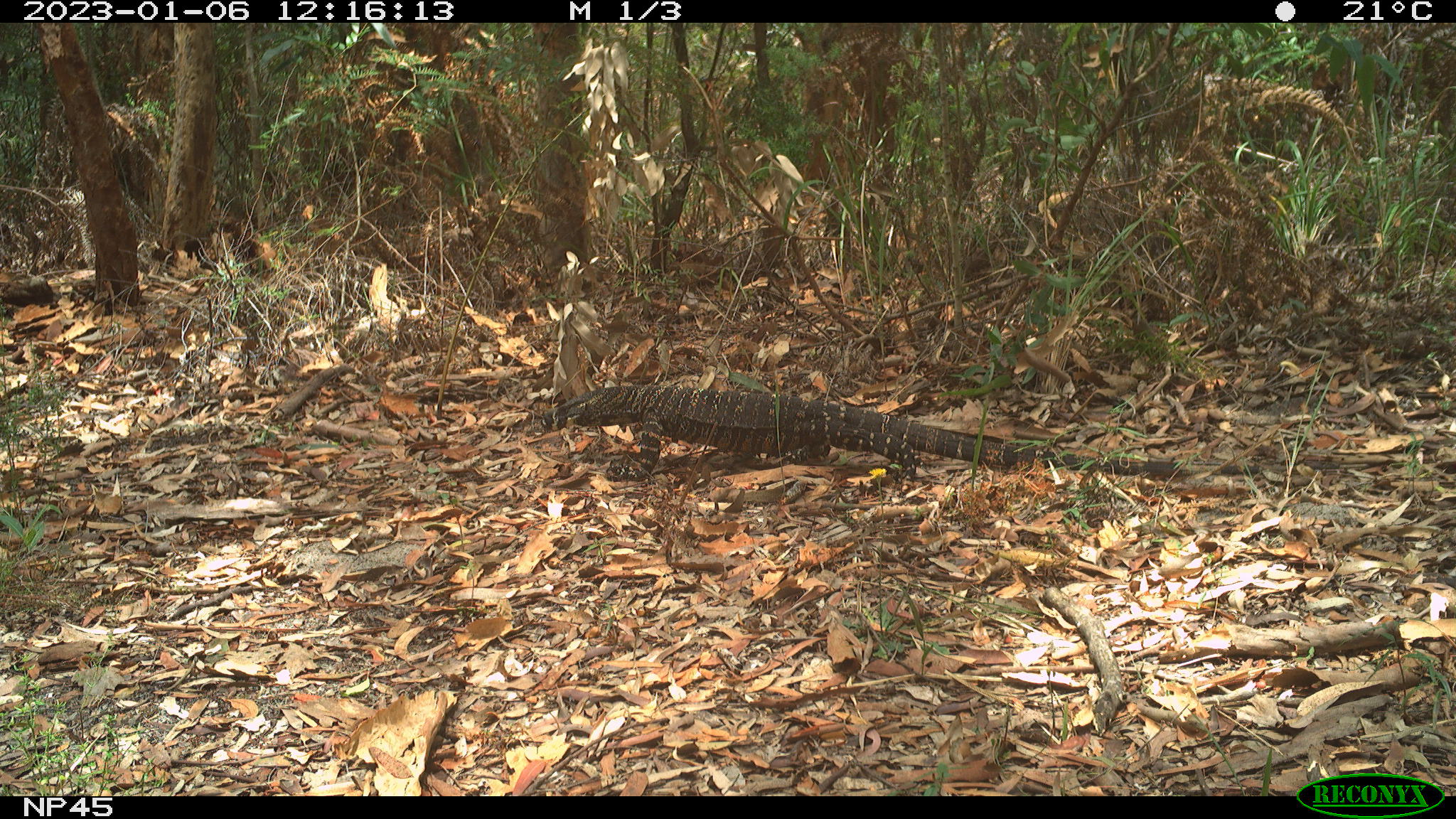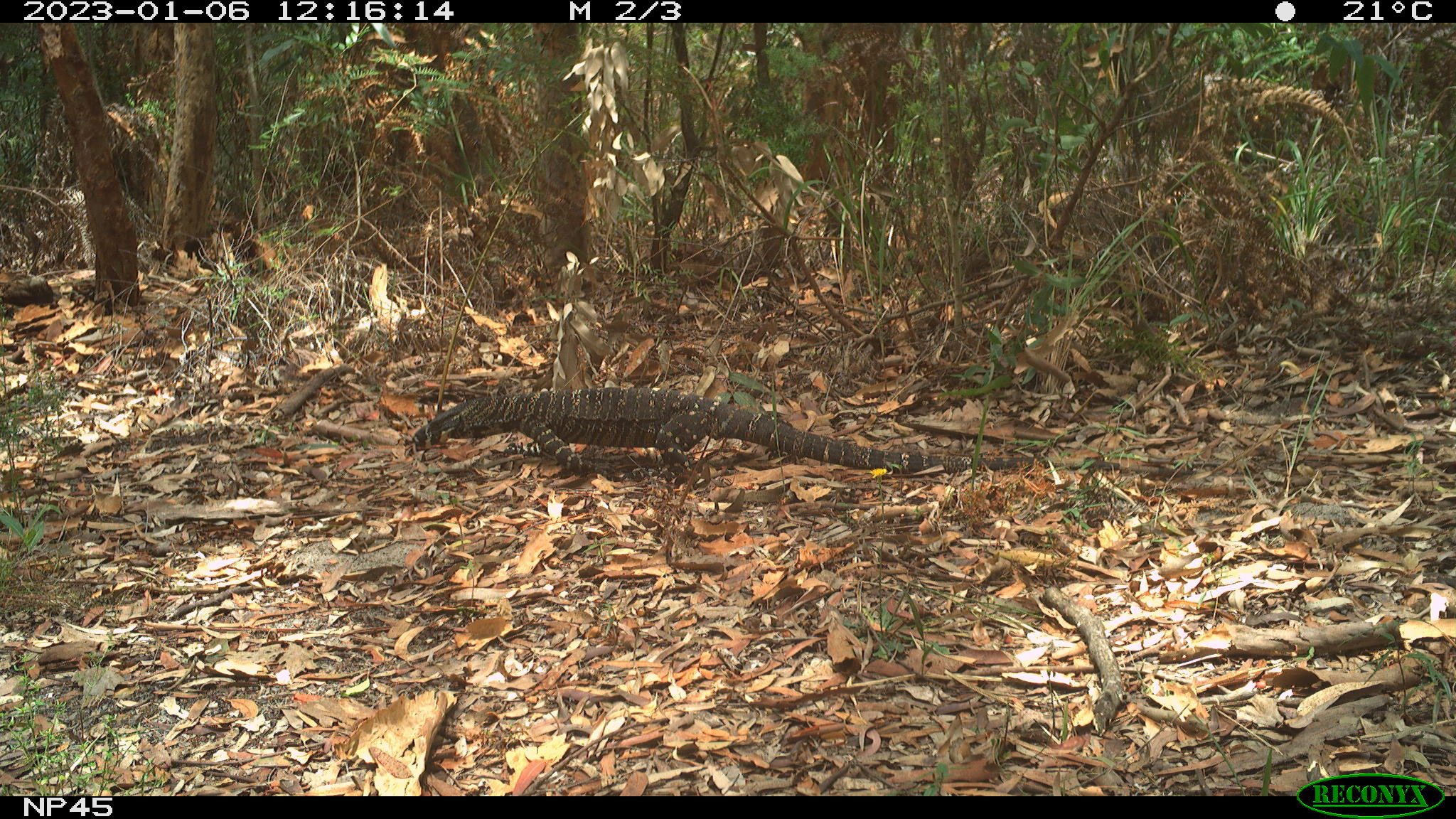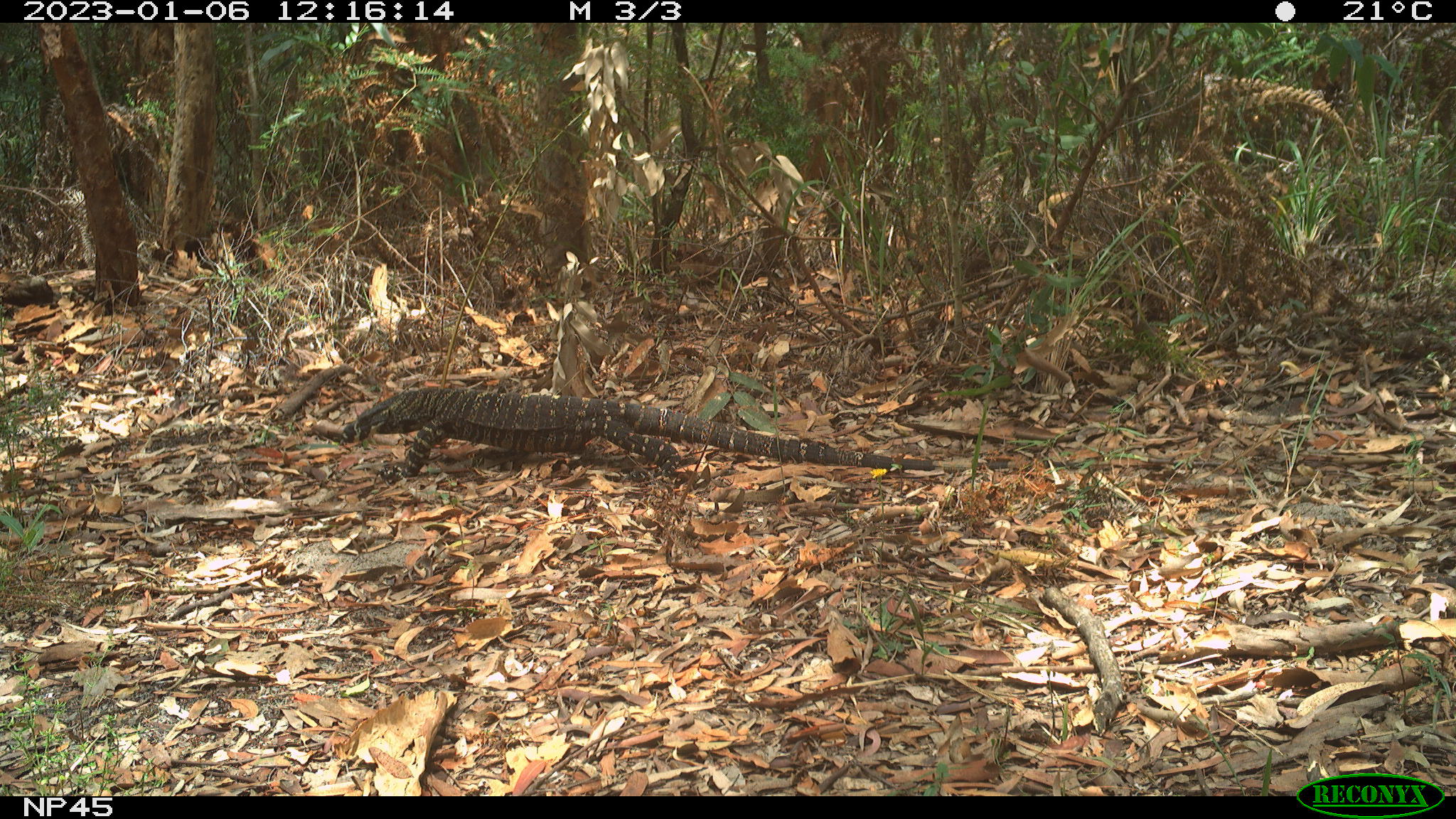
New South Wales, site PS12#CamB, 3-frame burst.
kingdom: Animalia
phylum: Chordata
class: Reptilia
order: Squamata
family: Varanidae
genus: Varanus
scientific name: Varanus varius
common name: lace monitor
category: goanna